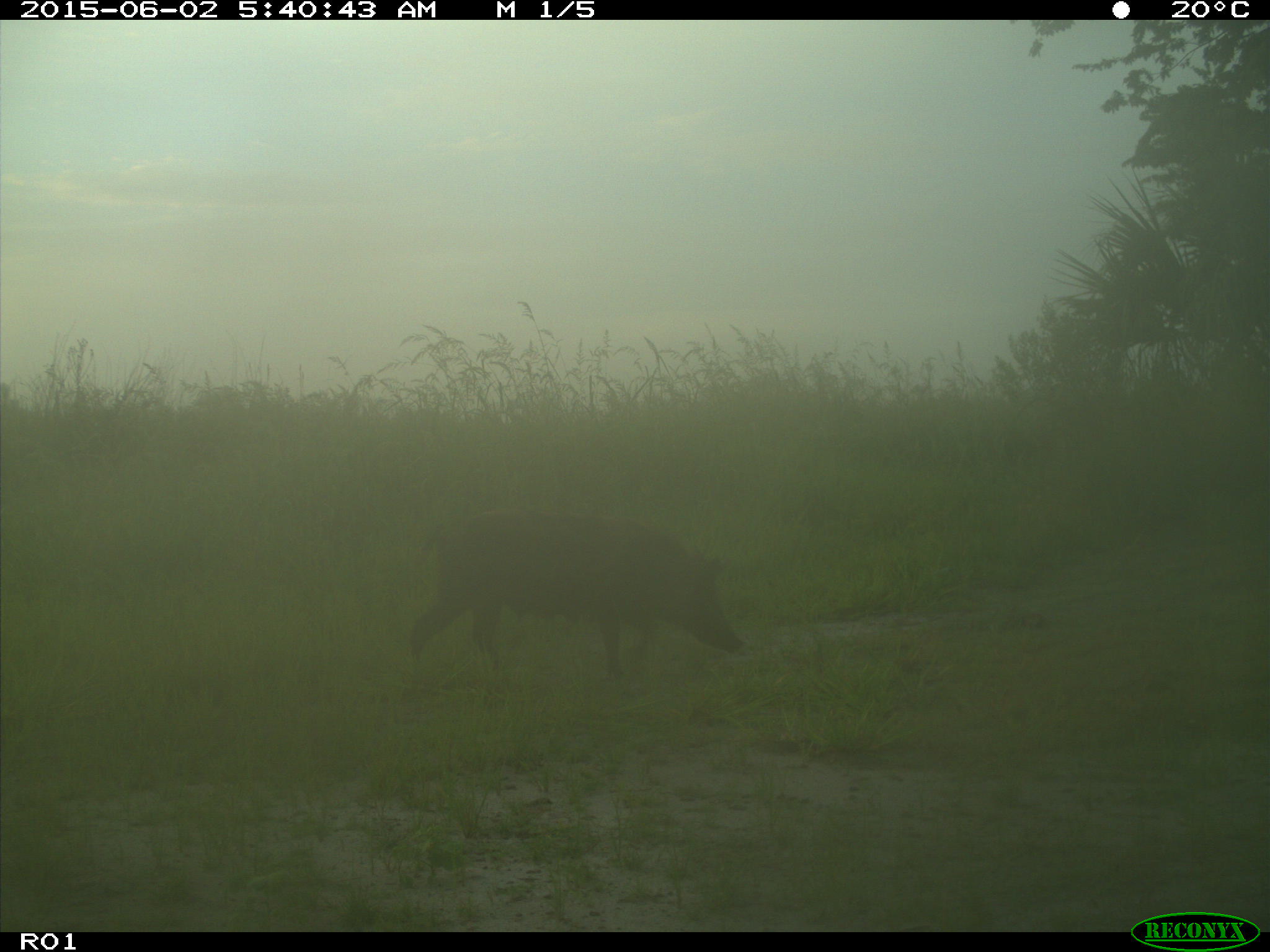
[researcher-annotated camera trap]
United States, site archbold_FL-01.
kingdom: Animalia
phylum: Chordata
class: Mammalia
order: Artiodactyla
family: Suidae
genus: Sus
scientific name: Sus scrofa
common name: wild boar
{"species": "Sus scrofa (wild boar)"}